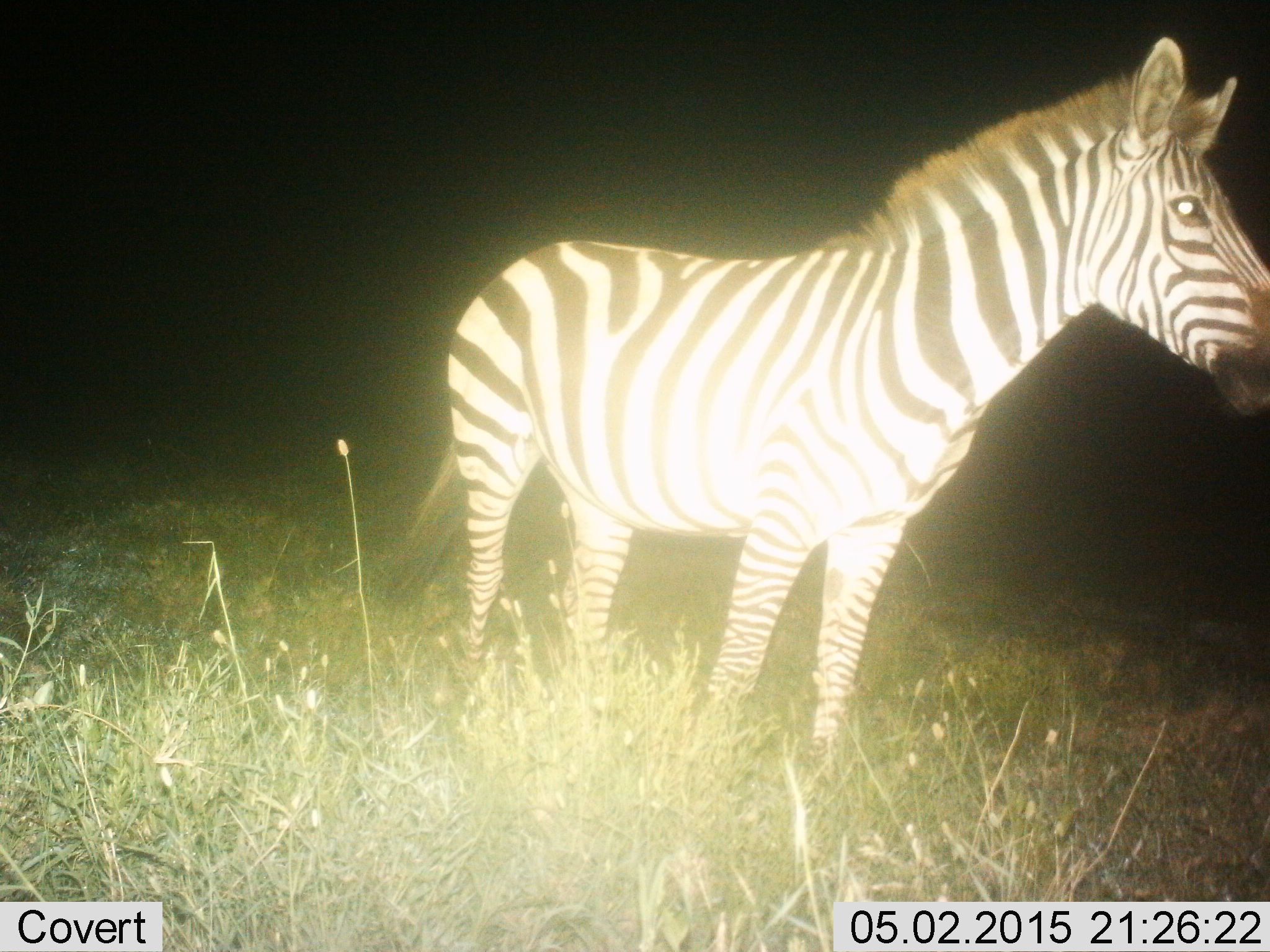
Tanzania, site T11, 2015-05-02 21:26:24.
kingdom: Animalia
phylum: Chordata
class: Mammalia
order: Perissodactyla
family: Equidae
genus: Equus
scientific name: Equus quagga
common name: plains zebra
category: zebra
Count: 1.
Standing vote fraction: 100%.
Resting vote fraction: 0%.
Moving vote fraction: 0%.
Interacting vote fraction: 0%.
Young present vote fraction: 0%.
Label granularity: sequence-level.